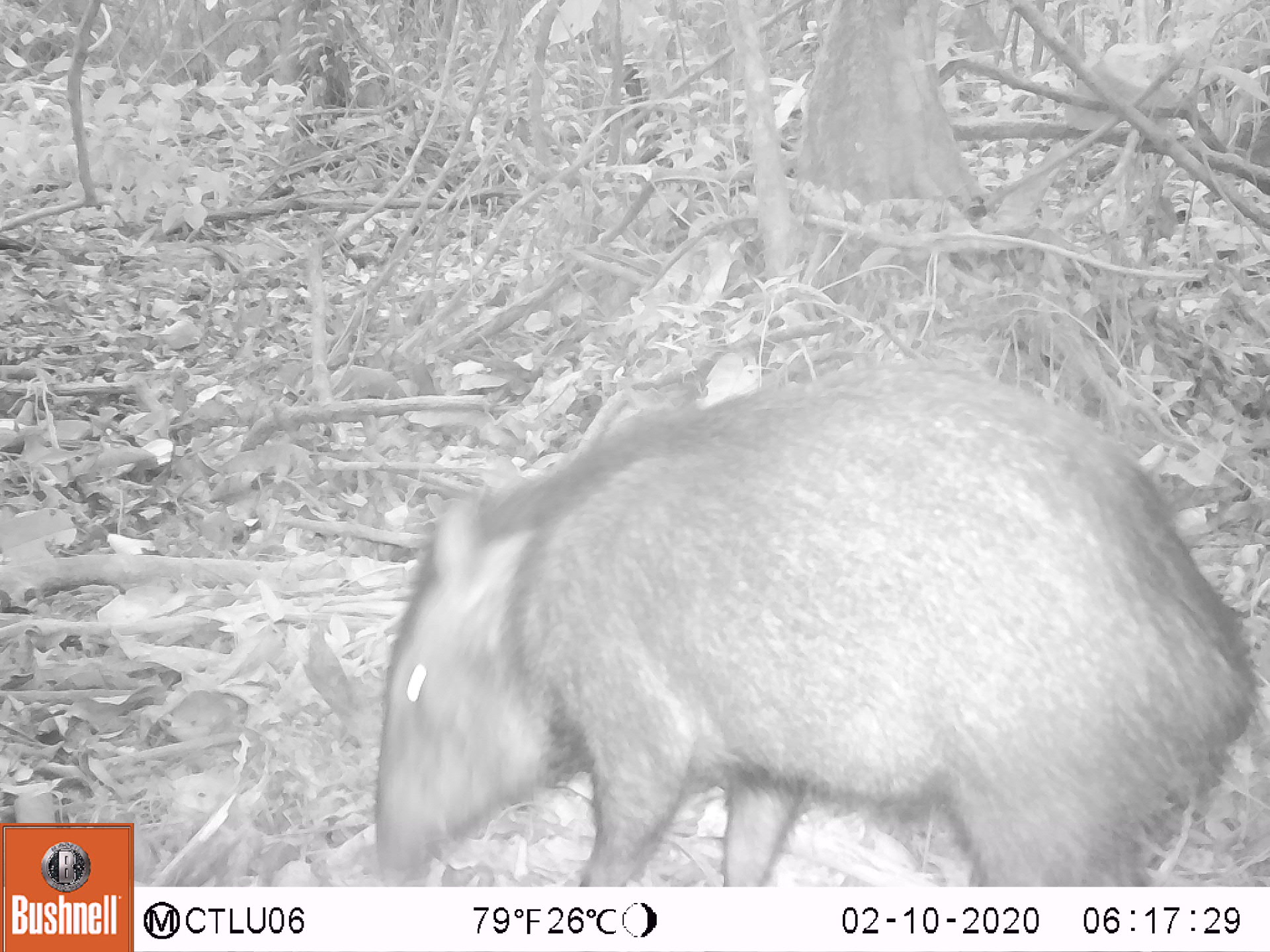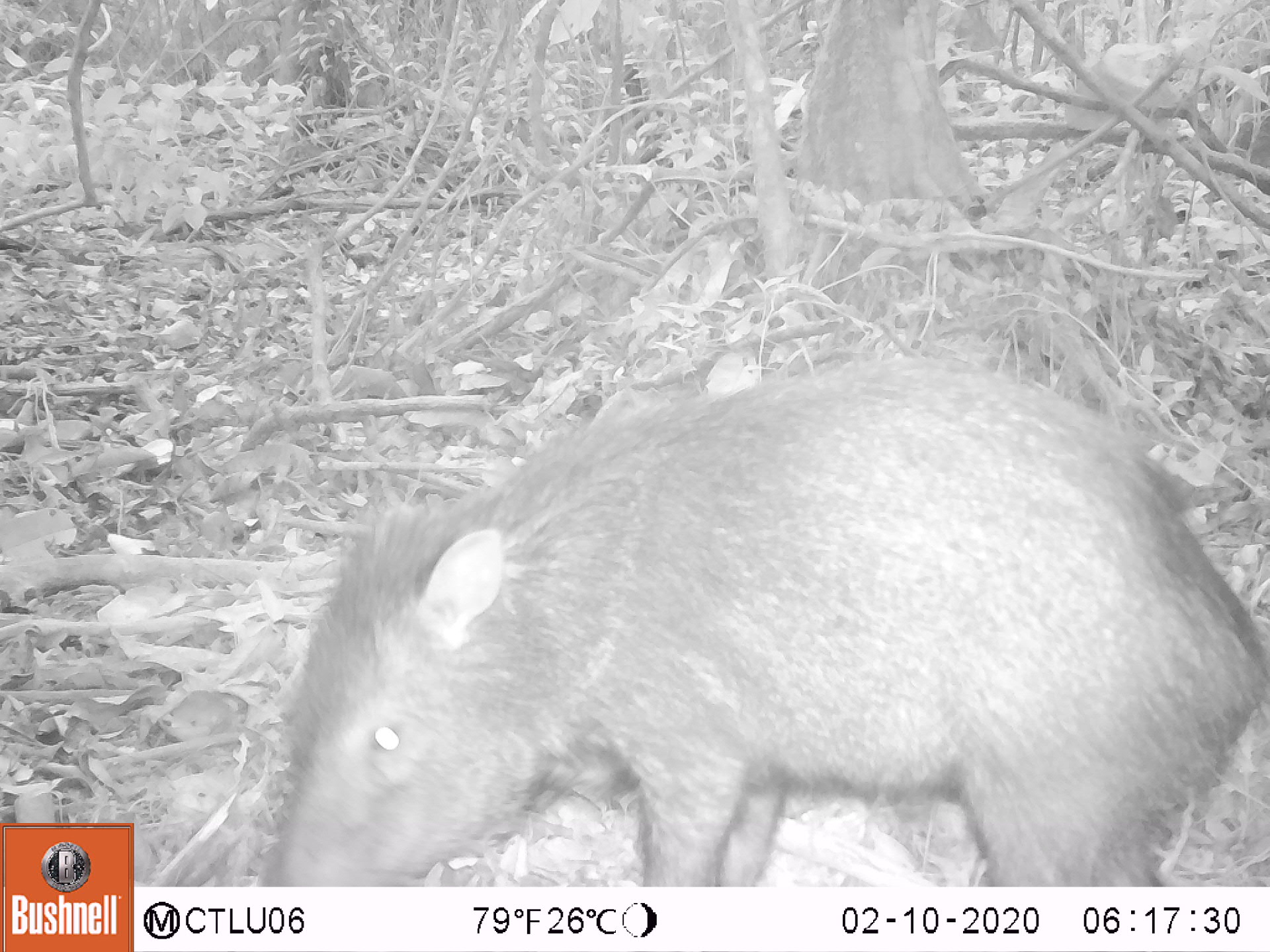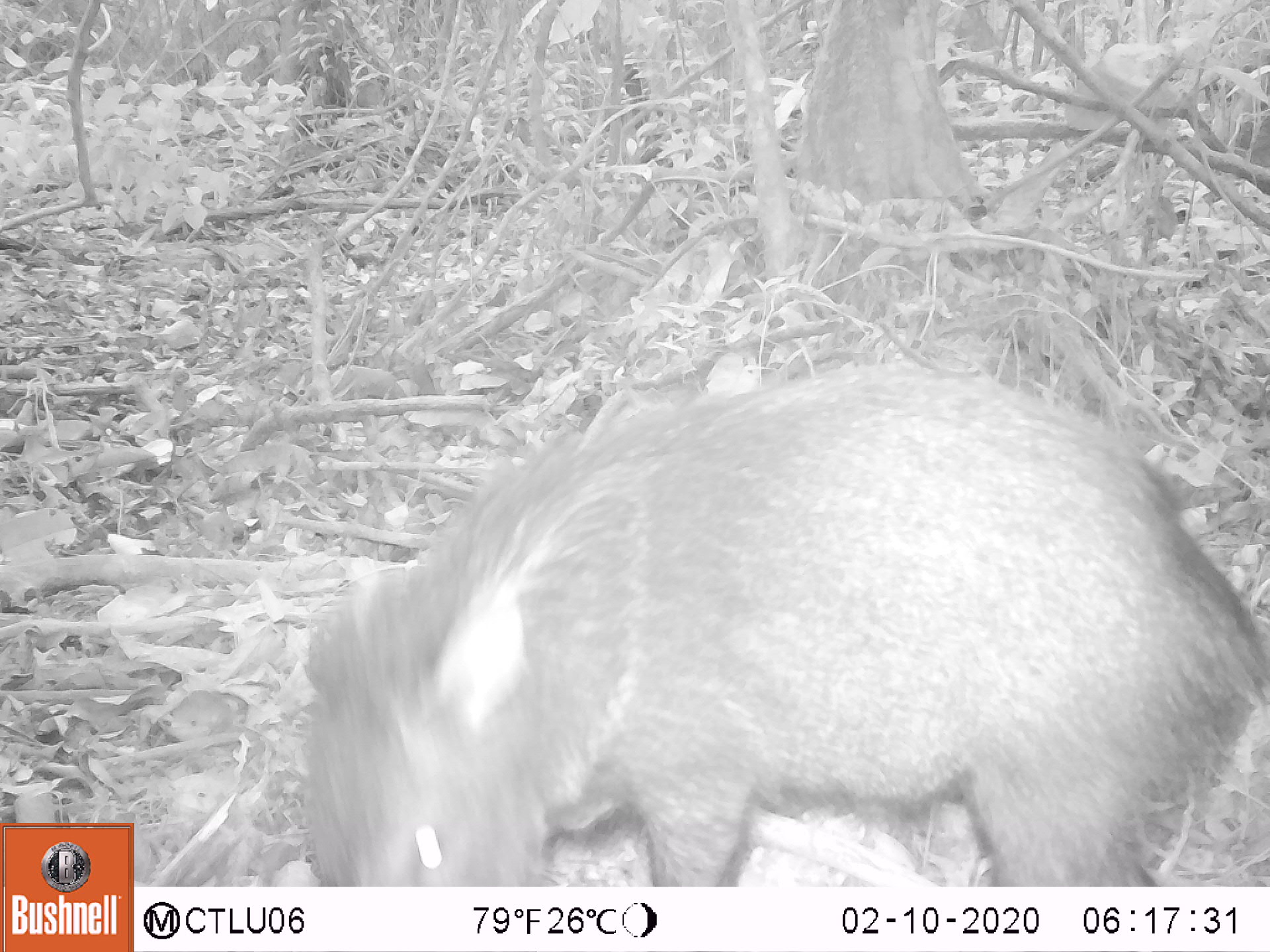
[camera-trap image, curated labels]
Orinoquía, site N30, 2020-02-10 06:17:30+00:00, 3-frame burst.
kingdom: Animalia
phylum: Chordata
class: Mammalia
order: Artiodactyla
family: Tayassuidae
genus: Pecari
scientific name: Pecari tajacu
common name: collared peccary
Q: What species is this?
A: Collared peccary (Pecari tajacu).